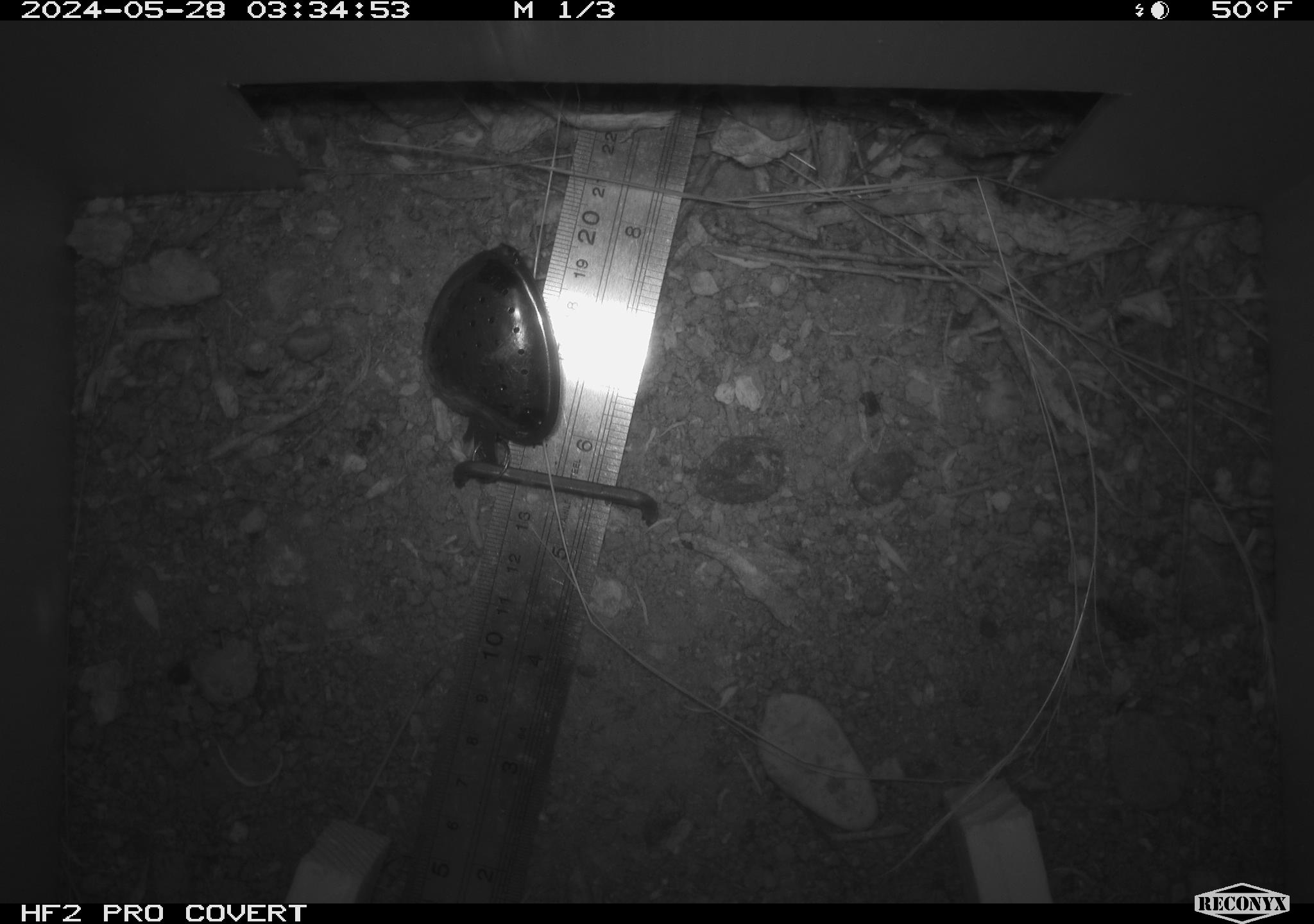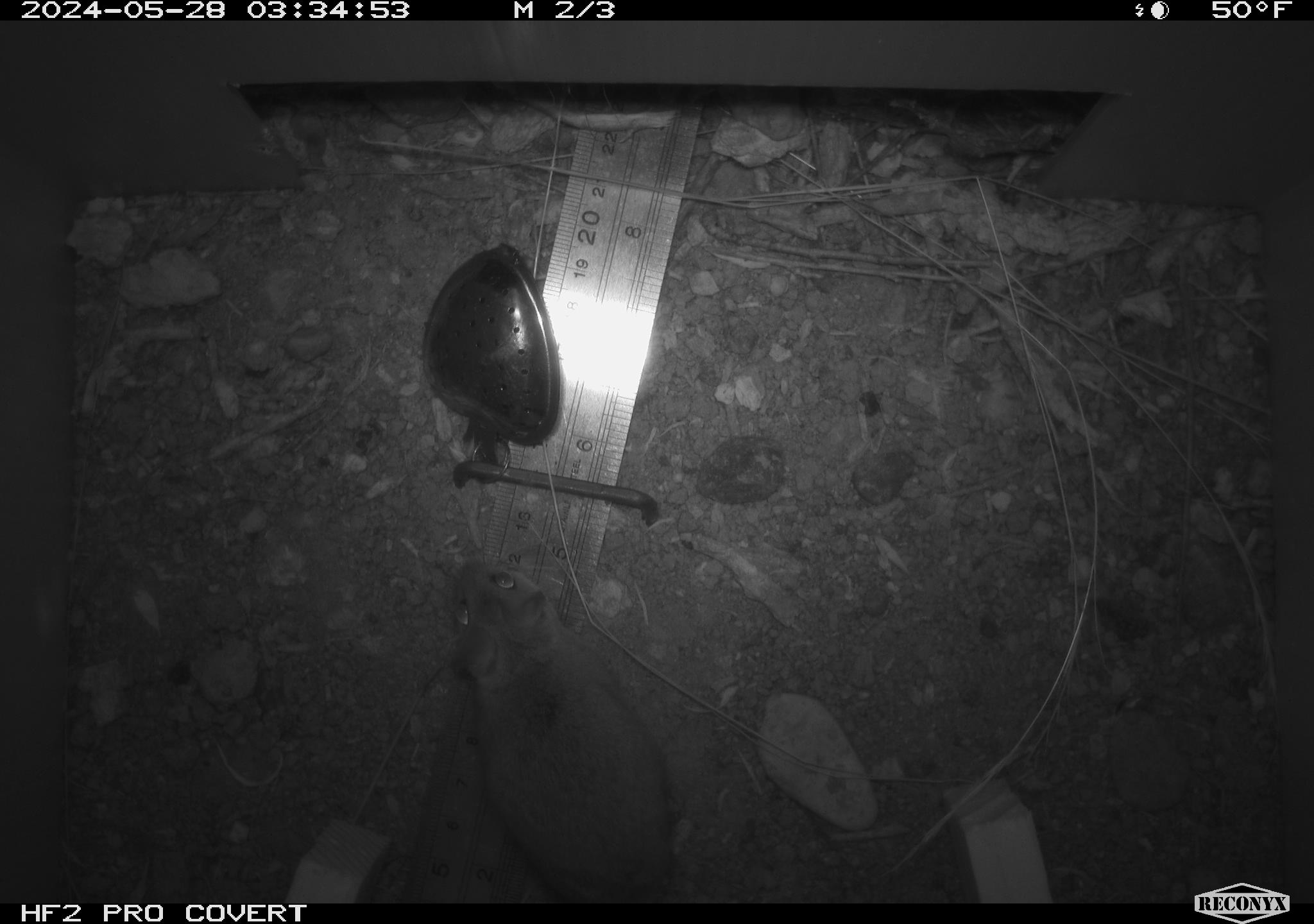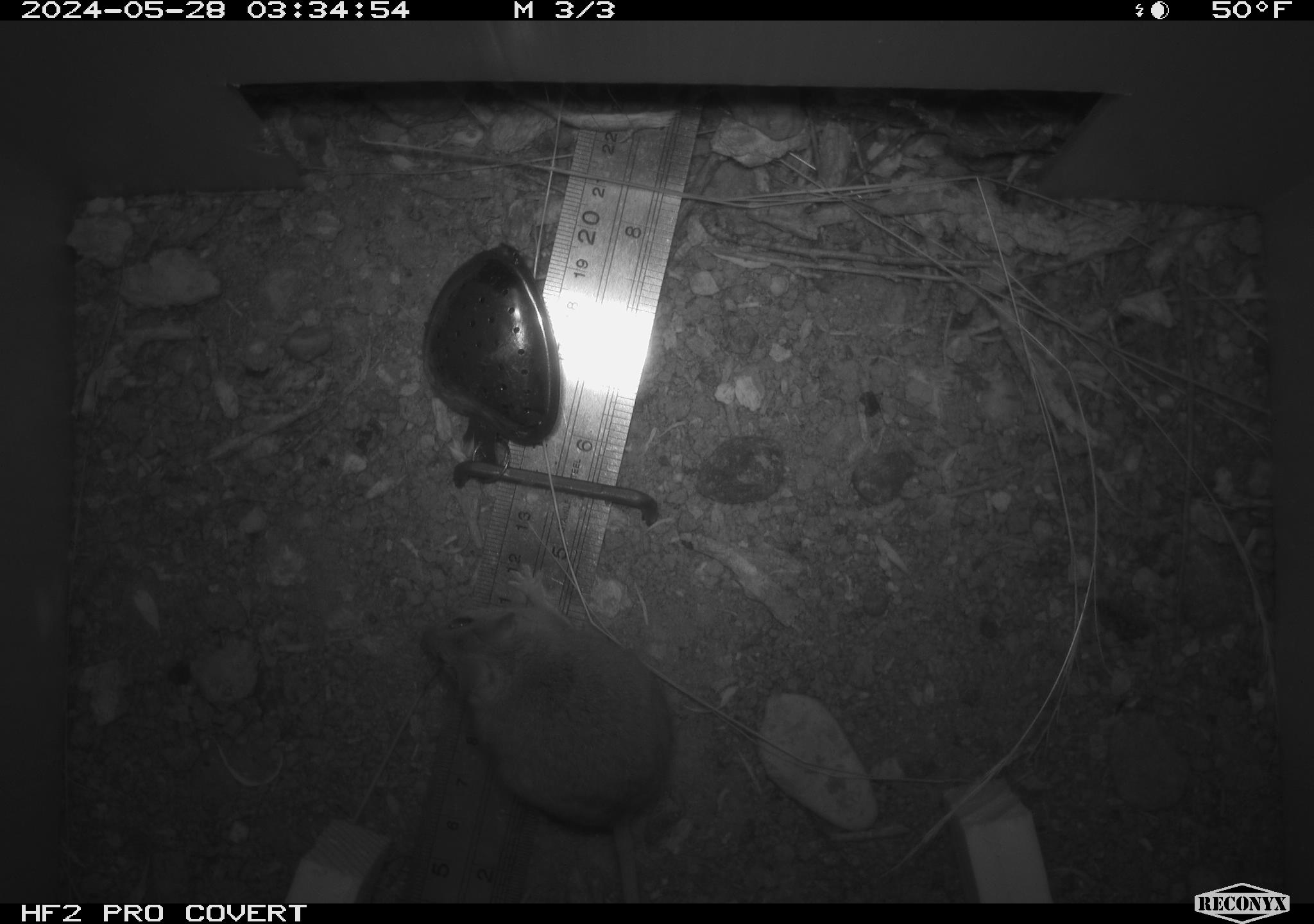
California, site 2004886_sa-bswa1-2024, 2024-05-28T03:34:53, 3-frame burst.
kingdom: Animalia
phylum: Chordata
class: Mammalia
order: Rodentia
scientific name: Rodentia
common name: mouse species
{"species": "mouse species (Rodentia)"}